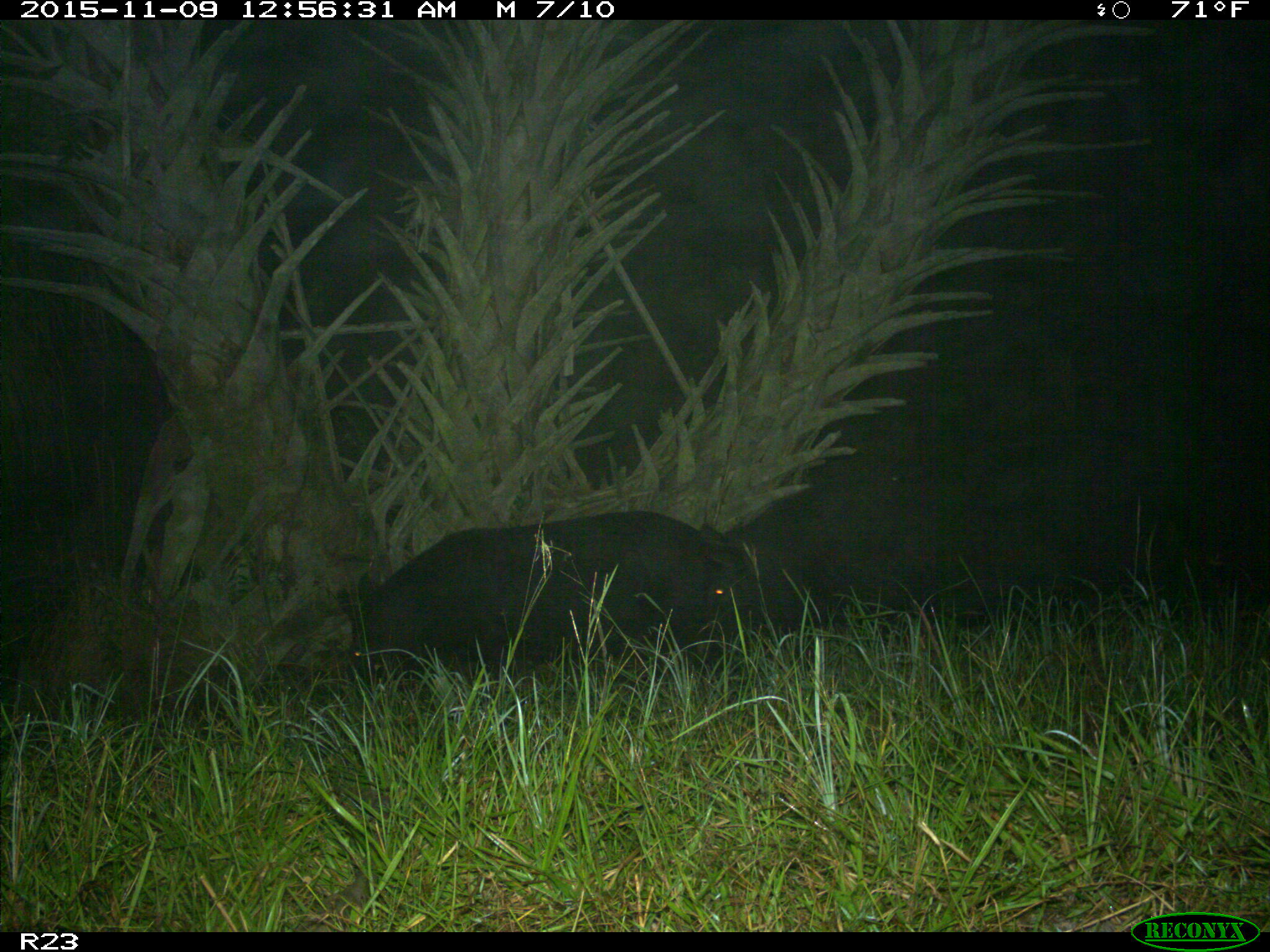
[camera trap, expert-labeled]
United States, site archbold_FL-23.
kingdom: Animalia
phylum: Chordata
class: Mammalia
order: Artiodactyla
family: Suidae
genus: Sus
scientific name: Sus scrofa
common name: wild boar